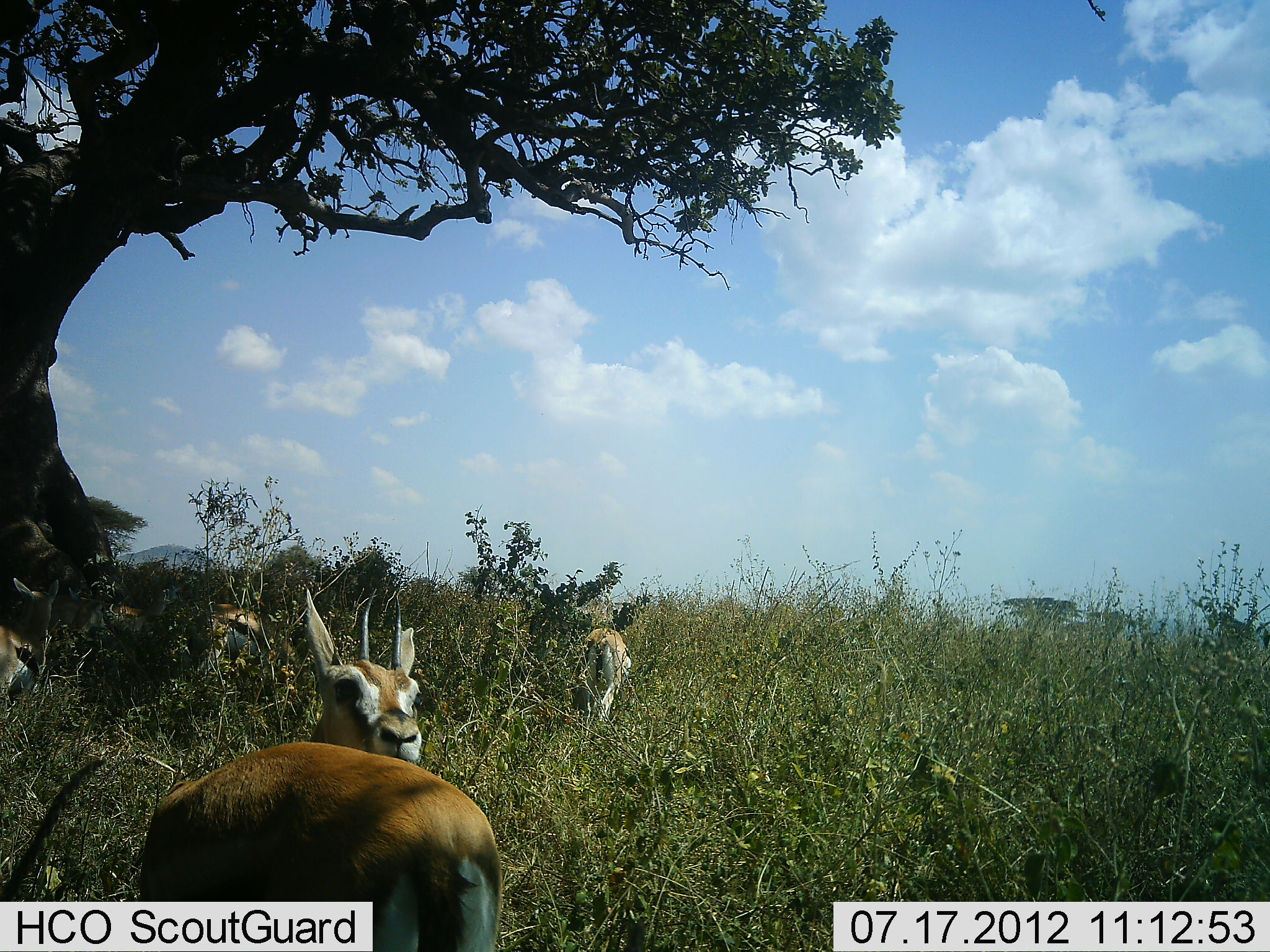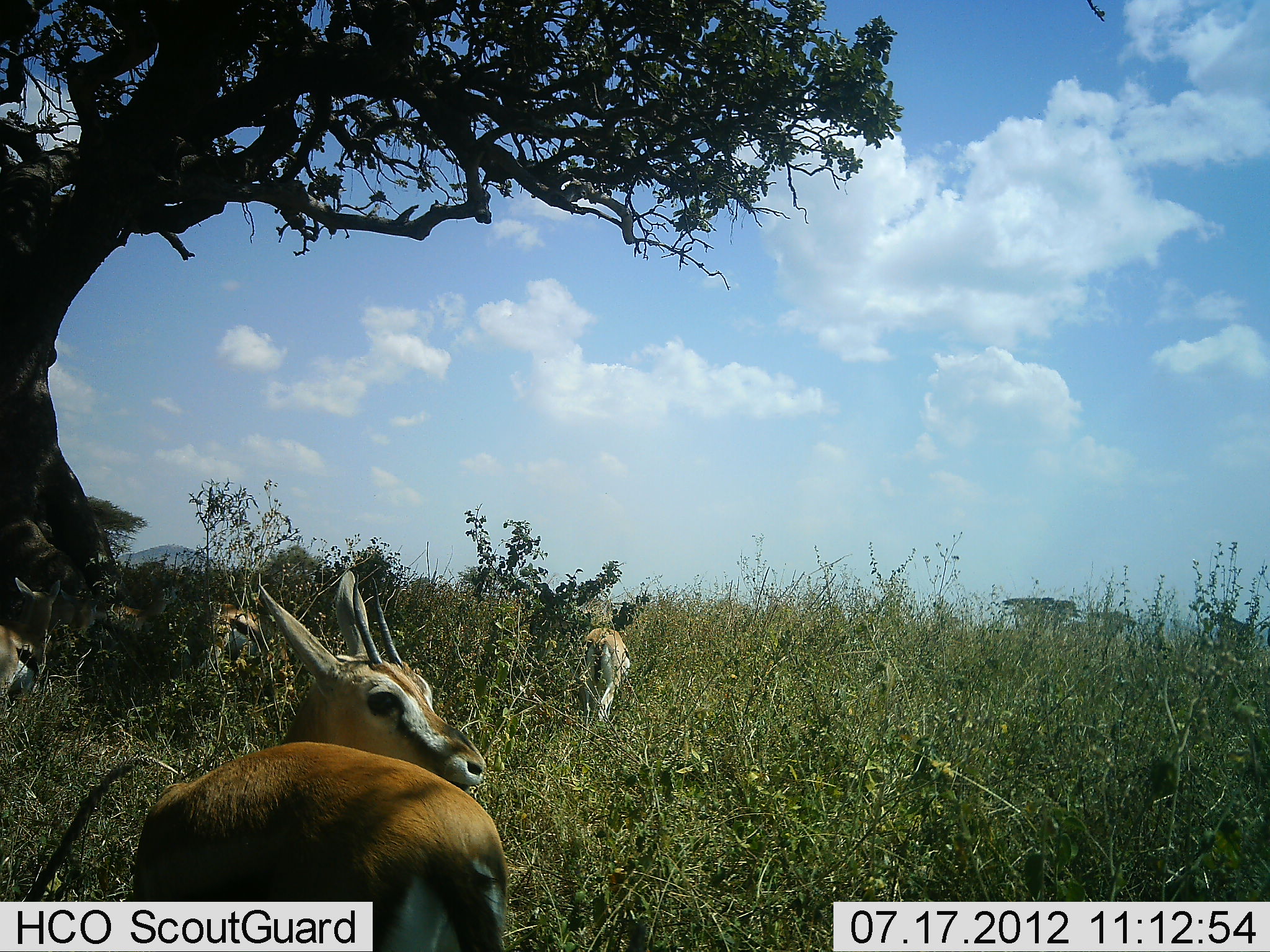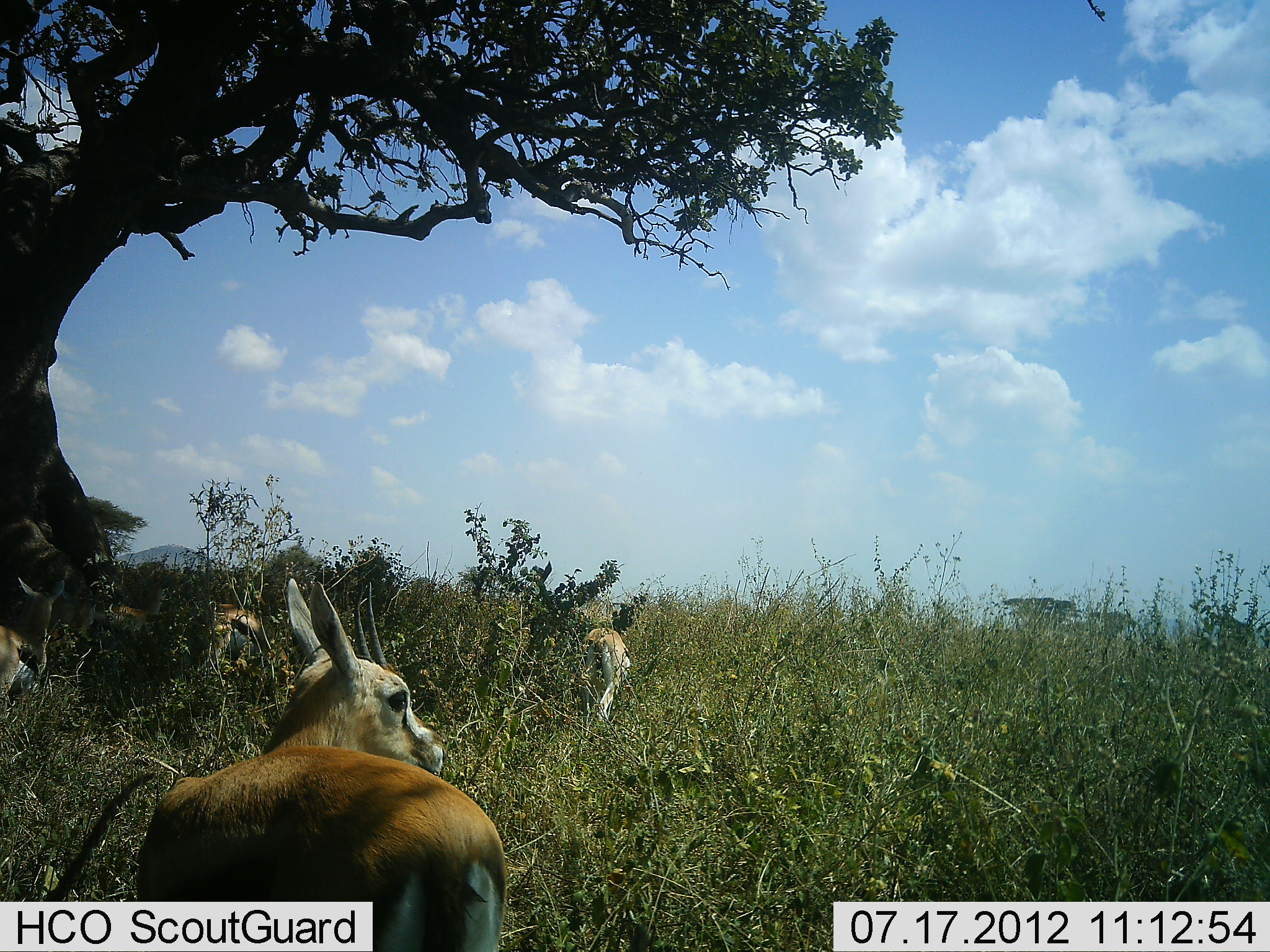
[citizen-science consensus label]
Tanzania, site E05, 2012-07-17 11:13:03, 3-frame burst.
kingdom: Animalia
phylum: Chordata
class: Mammalia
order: Artiodactyla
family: Bovidae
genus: Eudorcas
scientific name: Eudorcas thomsonii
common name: thomson's gazelle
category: gazellethomsons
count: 5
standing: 70%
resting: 40%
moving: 30%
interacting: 0%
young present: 0%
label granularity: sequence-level